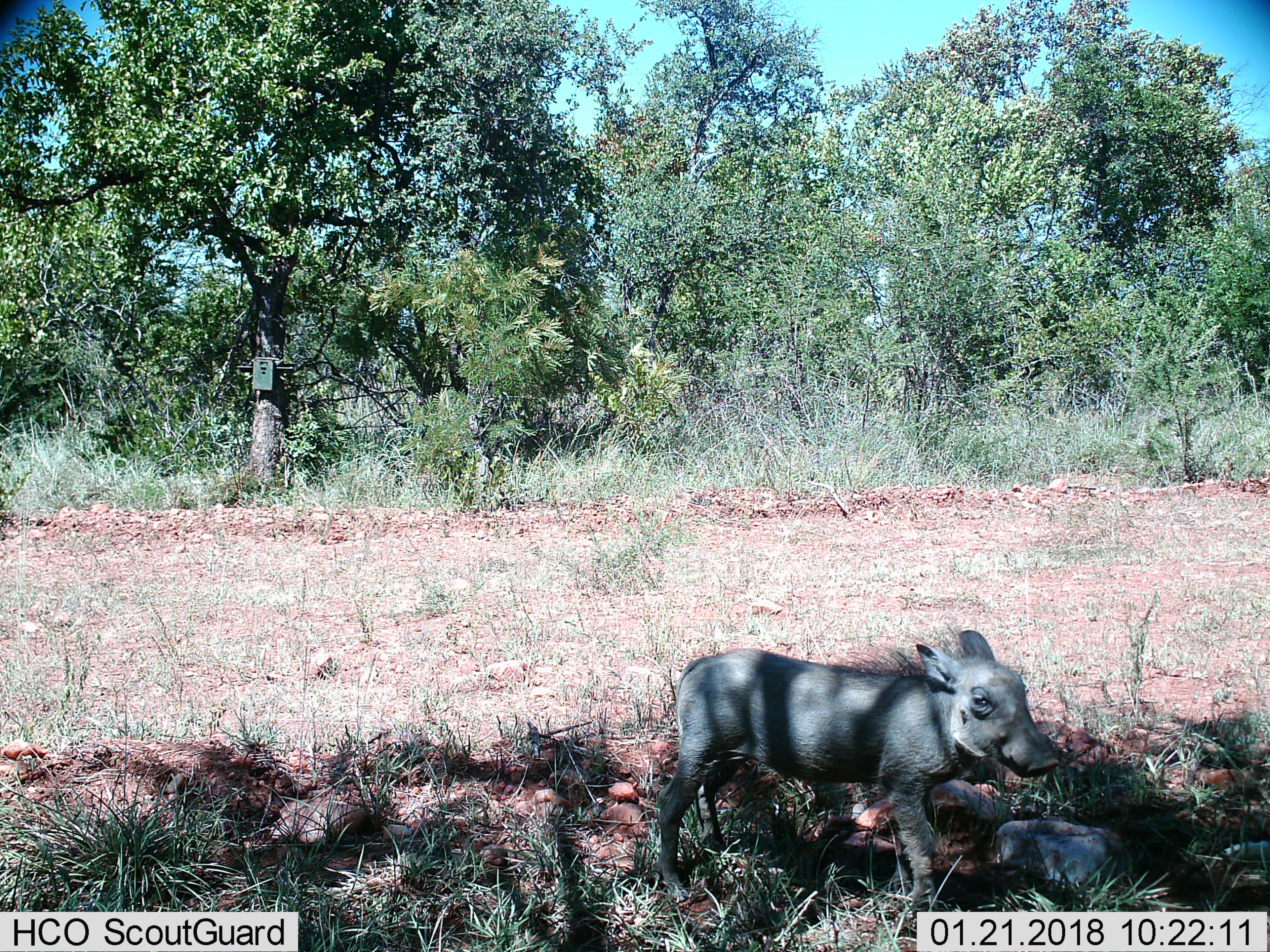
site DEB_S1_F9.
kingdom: Animalia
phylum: Chordata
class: Mammalia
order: Artiodactyla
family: Suidae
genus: Phacochoerus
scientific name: Phacochoerus africanus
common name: warthog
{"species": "warthog (Phacochoerus africanus)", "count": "1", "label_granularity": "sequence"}